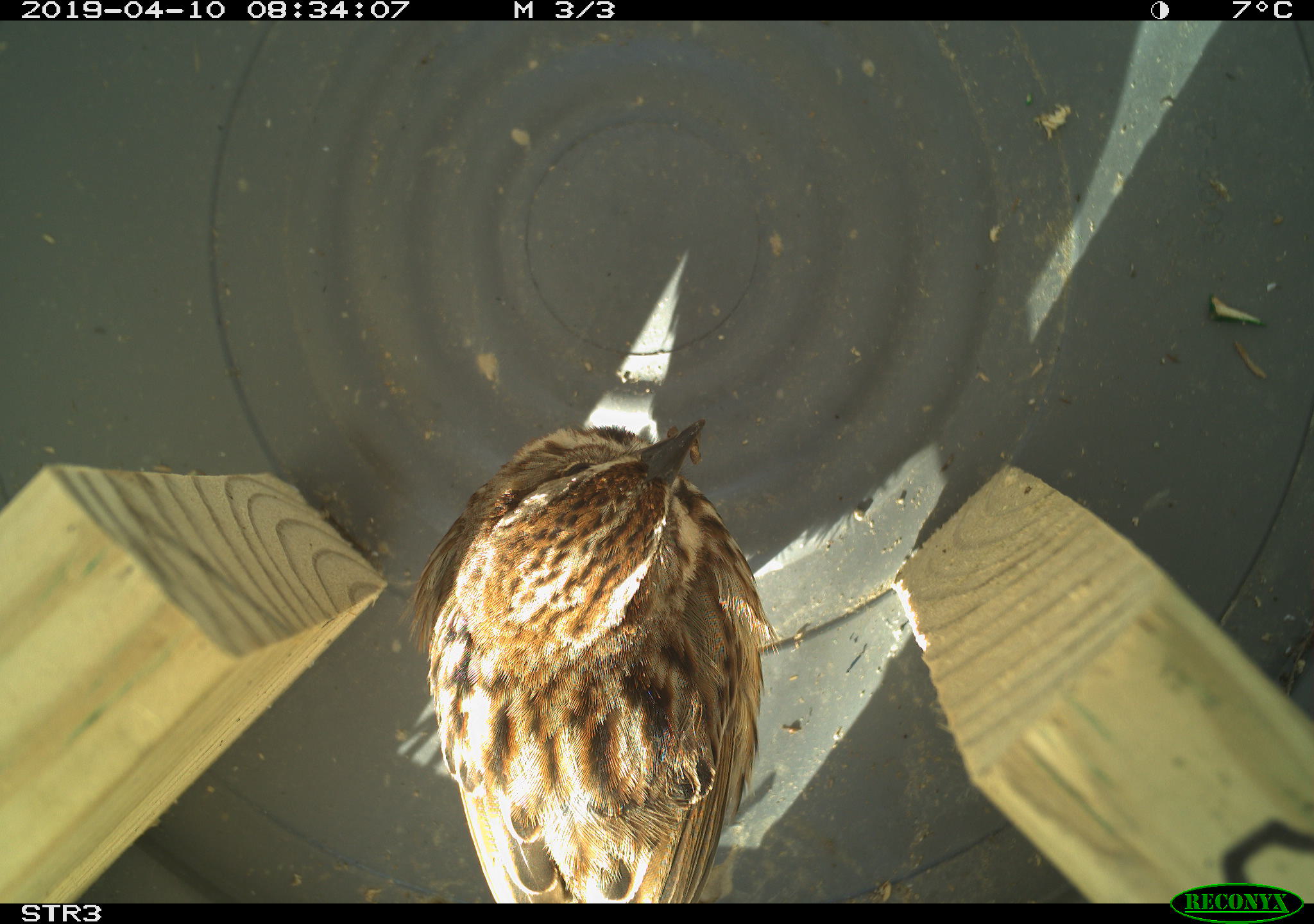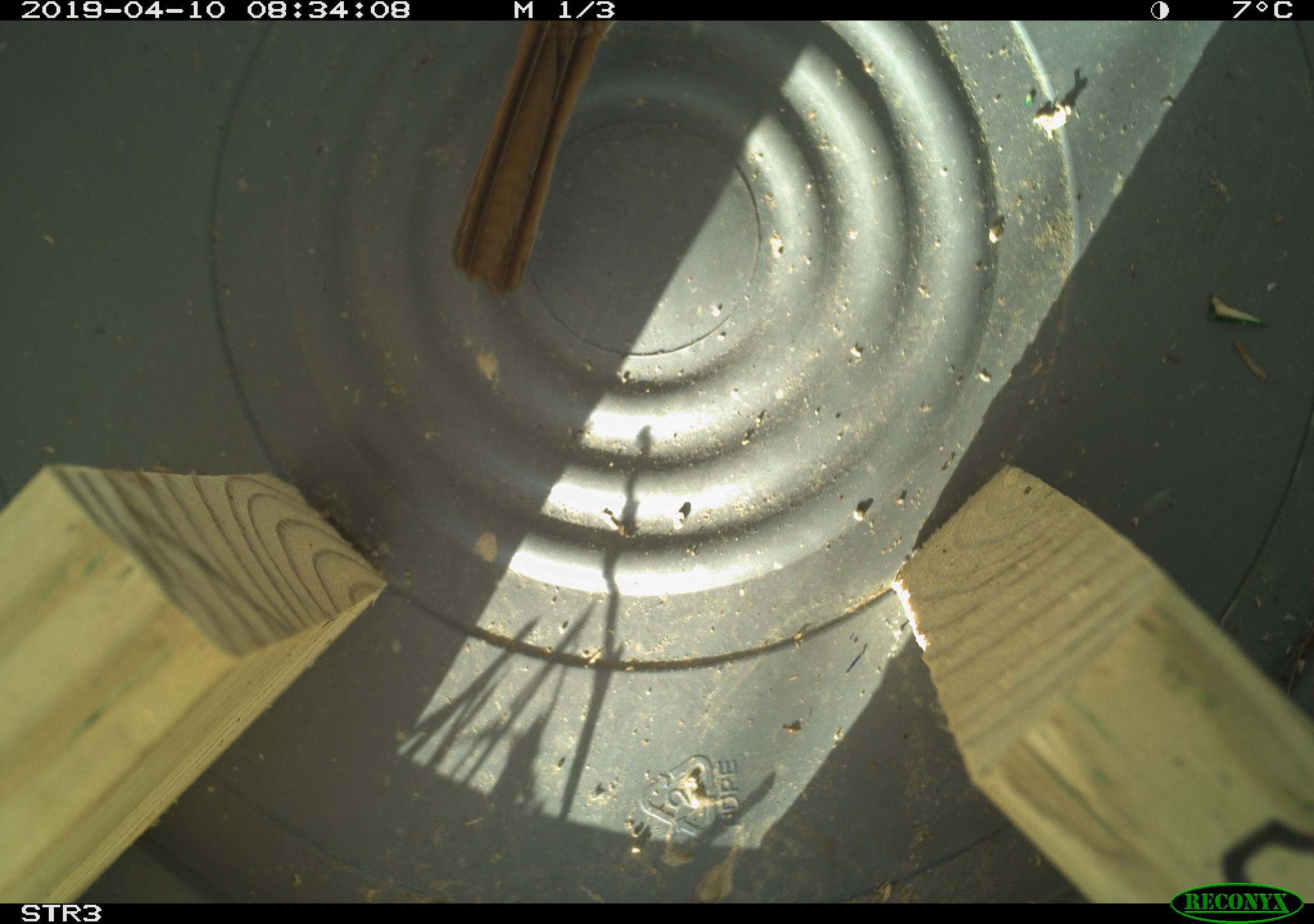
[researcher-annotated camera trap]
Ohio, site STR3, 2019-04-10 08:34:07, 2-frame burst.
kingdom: Animalia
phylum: Chordata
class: Aves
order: Passeriformes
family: Passerellidae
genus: Melospiza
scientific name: Melospiza melodia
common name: song sparrow